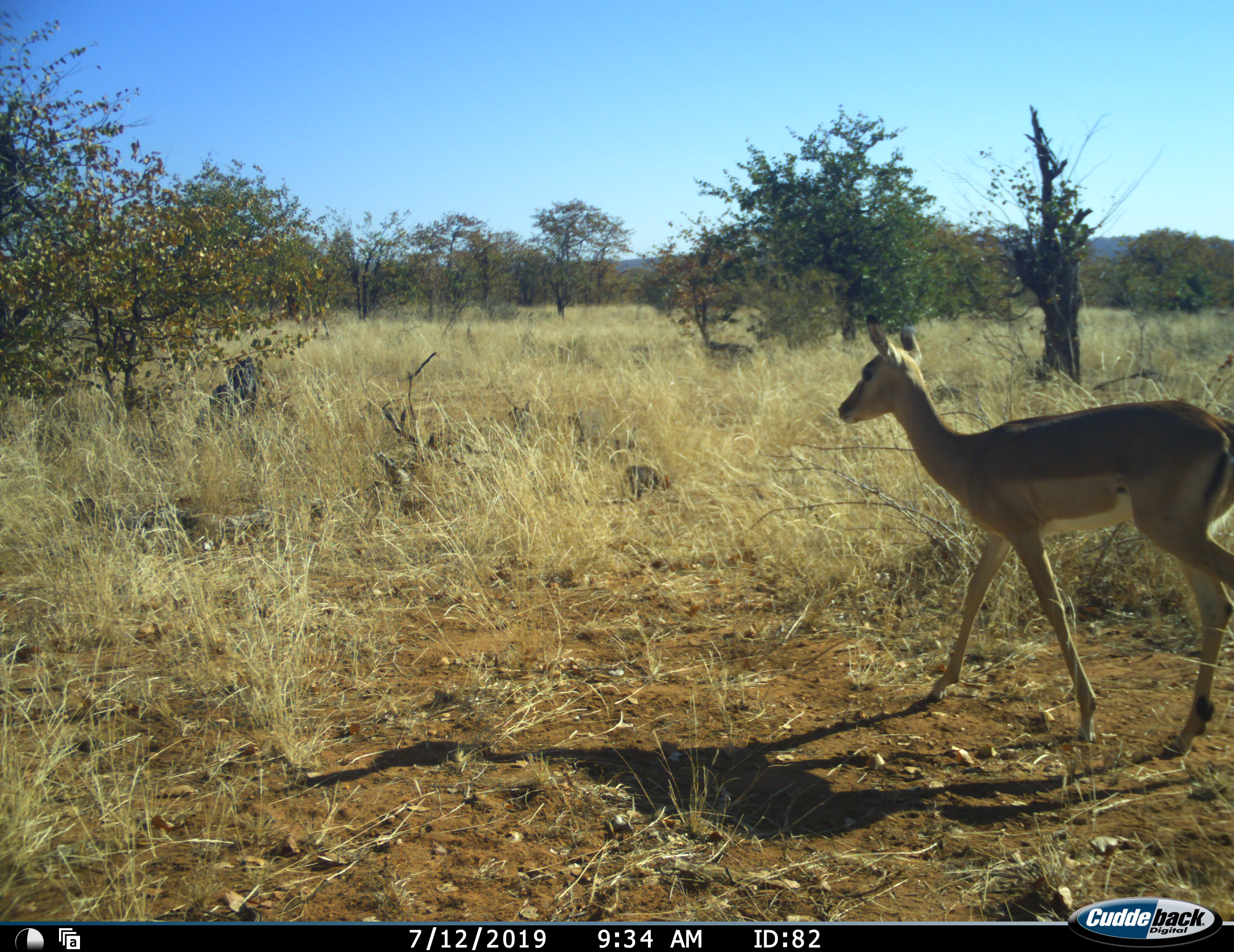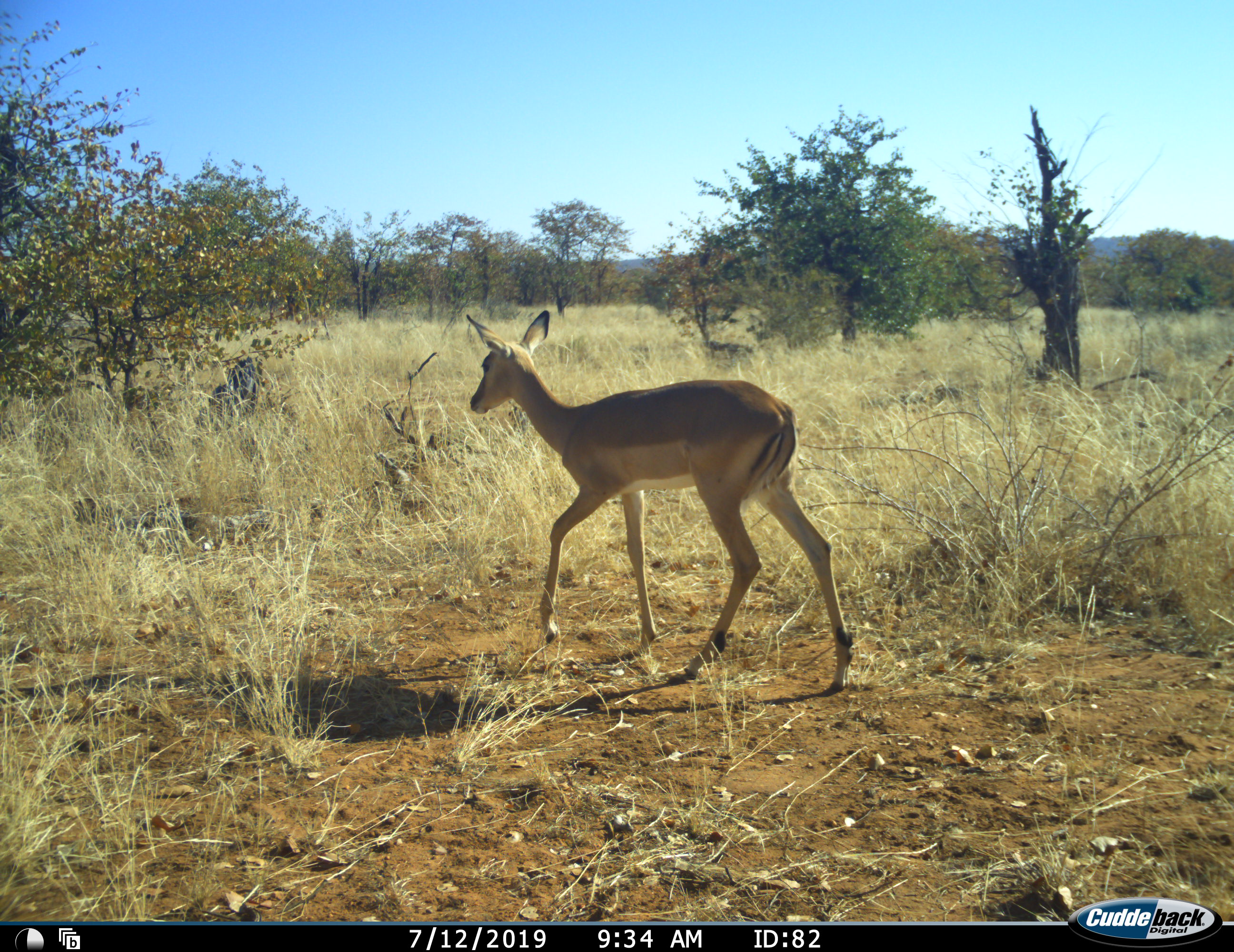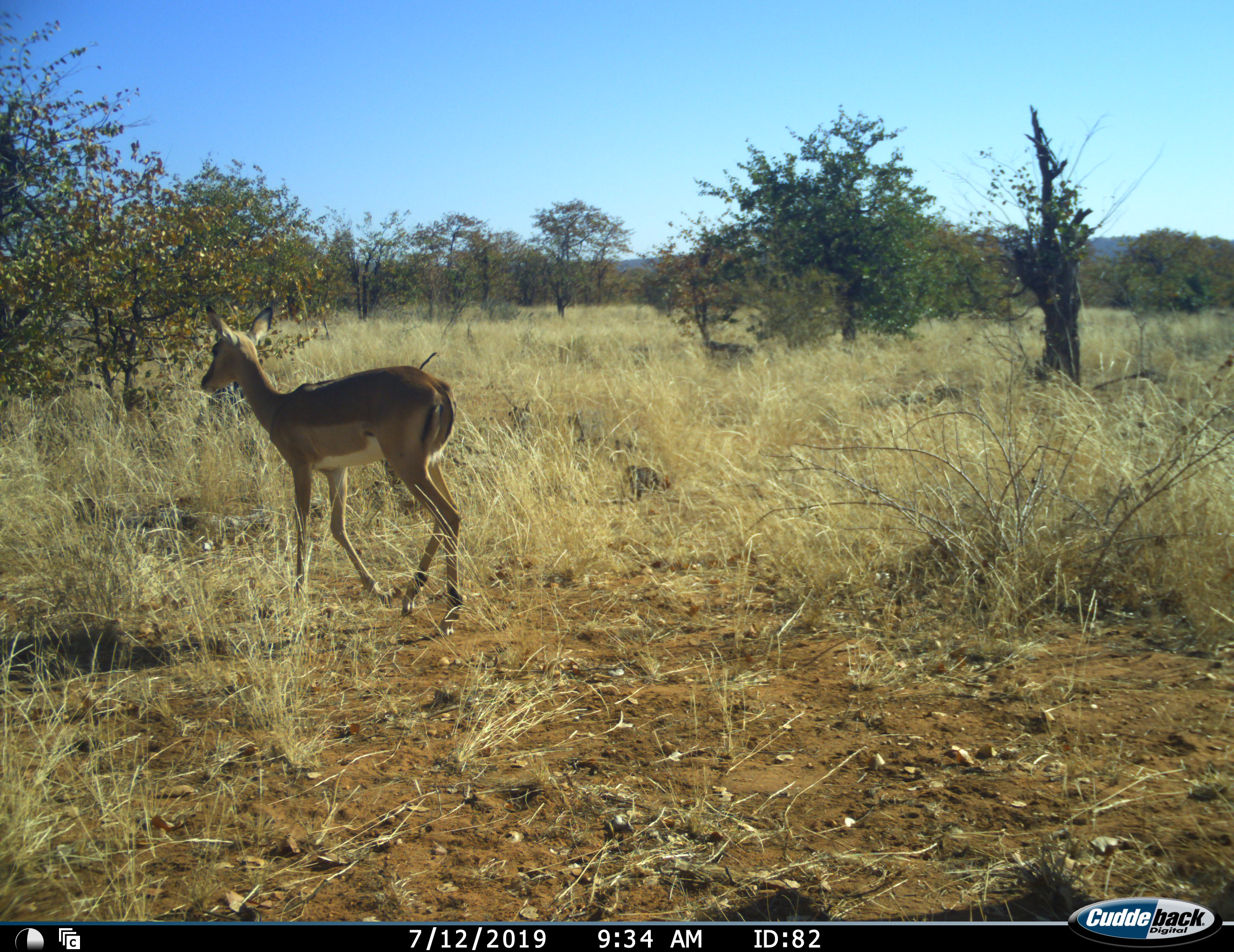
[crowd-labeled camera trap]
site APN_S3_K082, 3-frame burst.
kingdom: Animalia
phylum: Chordata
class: Mammalia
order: Artiodactyla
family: Bovidae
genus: Aepyceros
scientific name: Aepyceros melampus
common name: impala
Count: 1.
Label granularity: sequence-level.